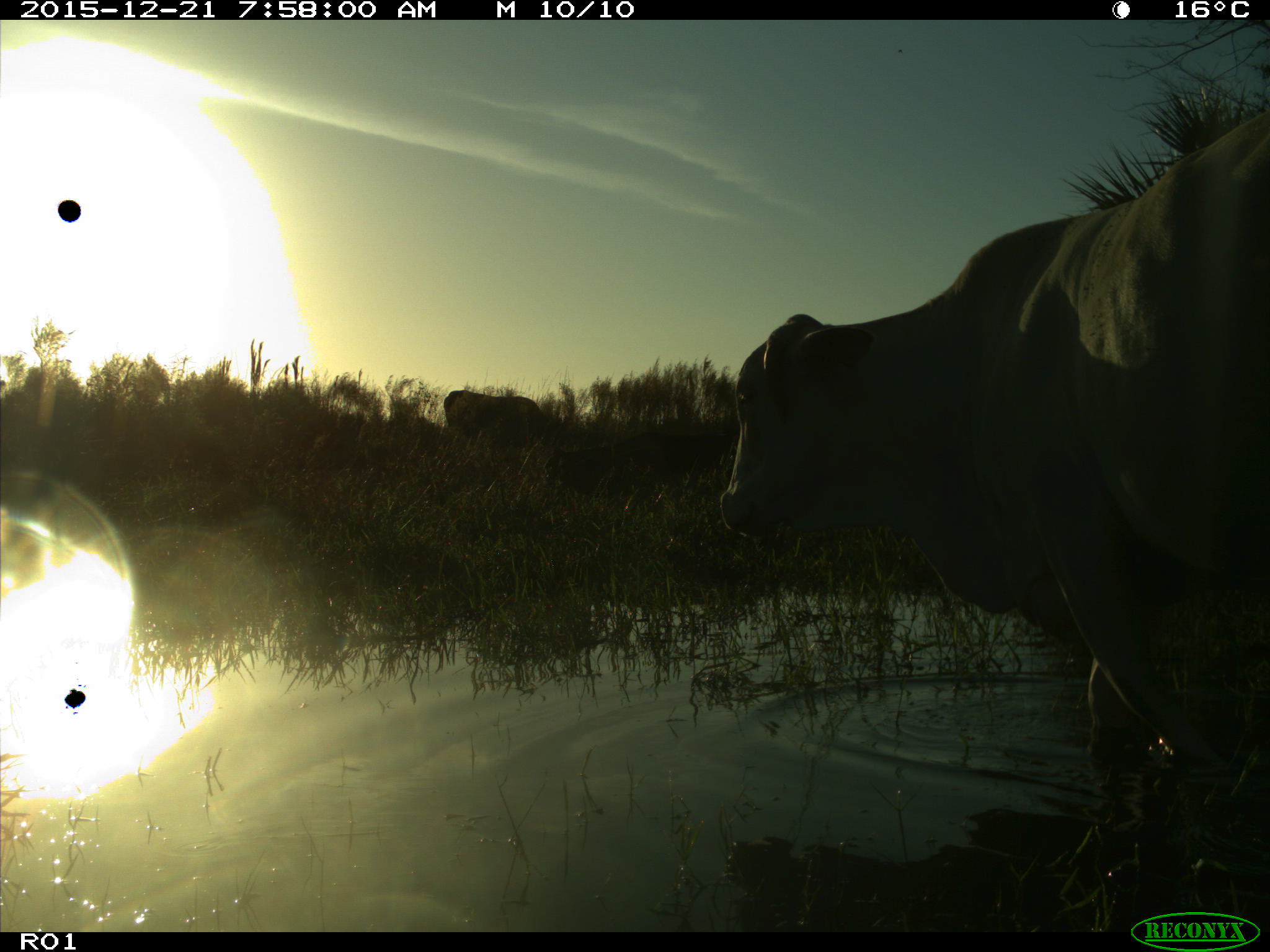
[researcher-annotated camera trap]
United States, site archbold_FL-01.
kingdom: Animalia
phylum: Chordata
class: Mammalia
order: Artiodactyla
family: Bovidae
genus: Bos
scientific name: Bos taurus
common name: domestic cow